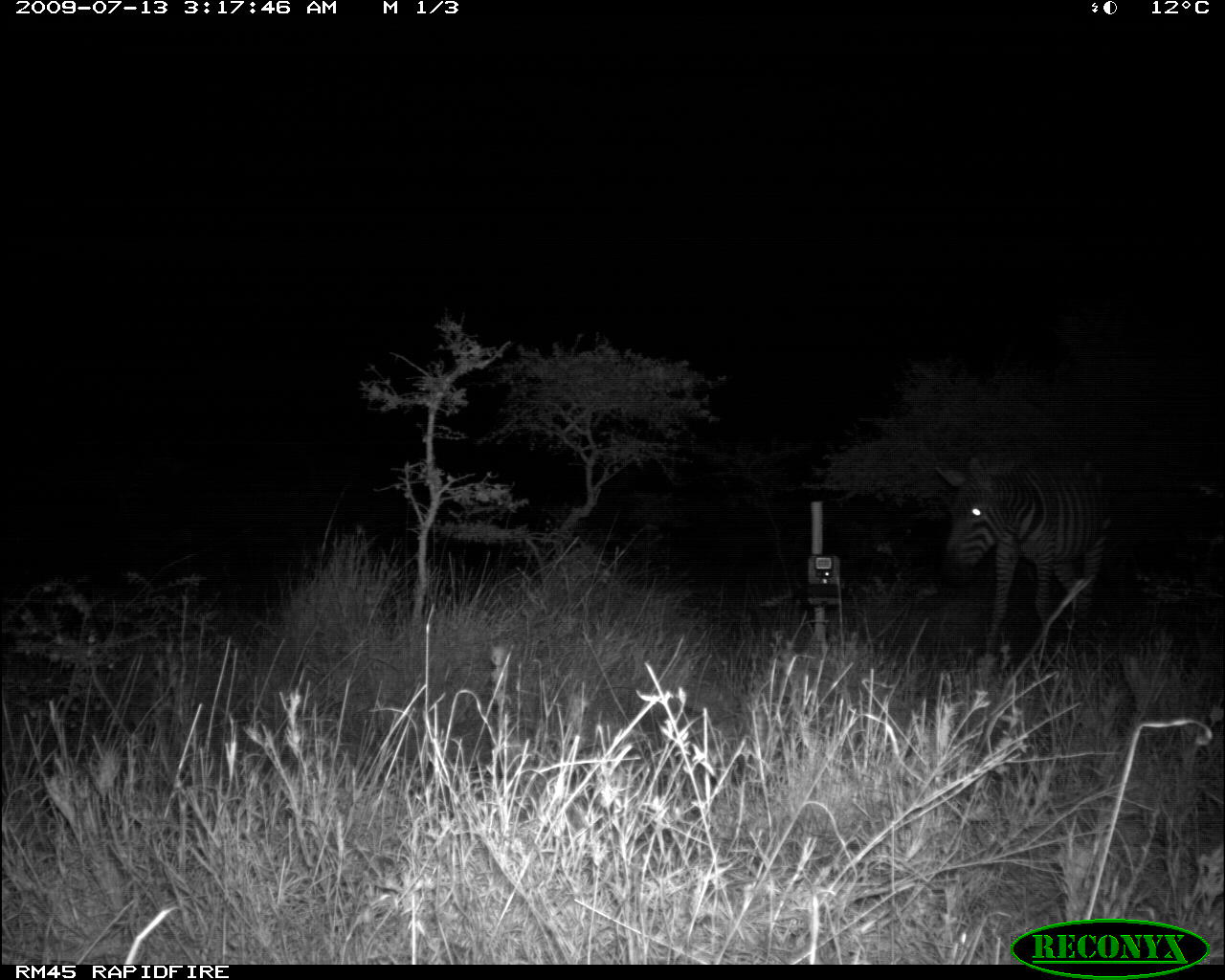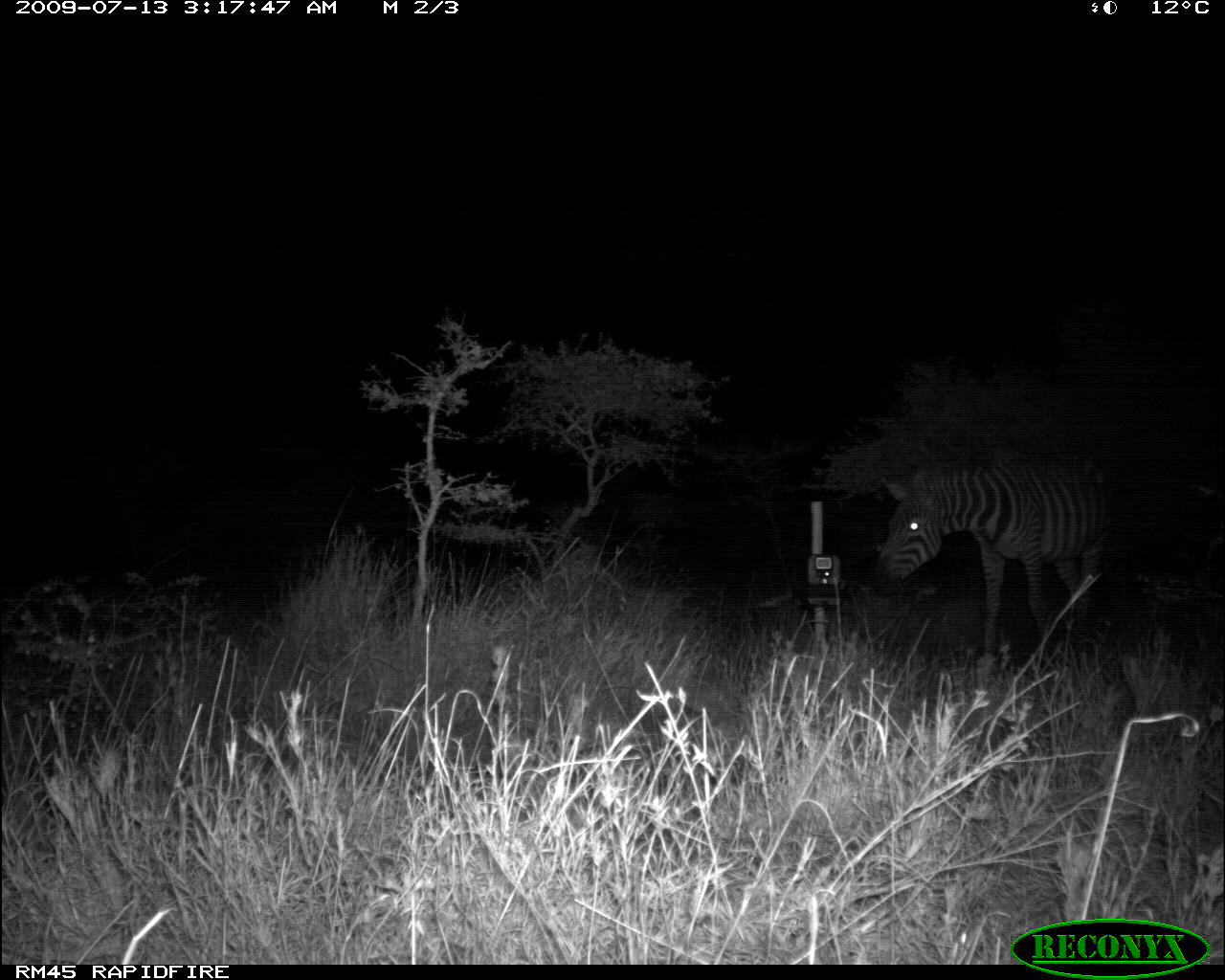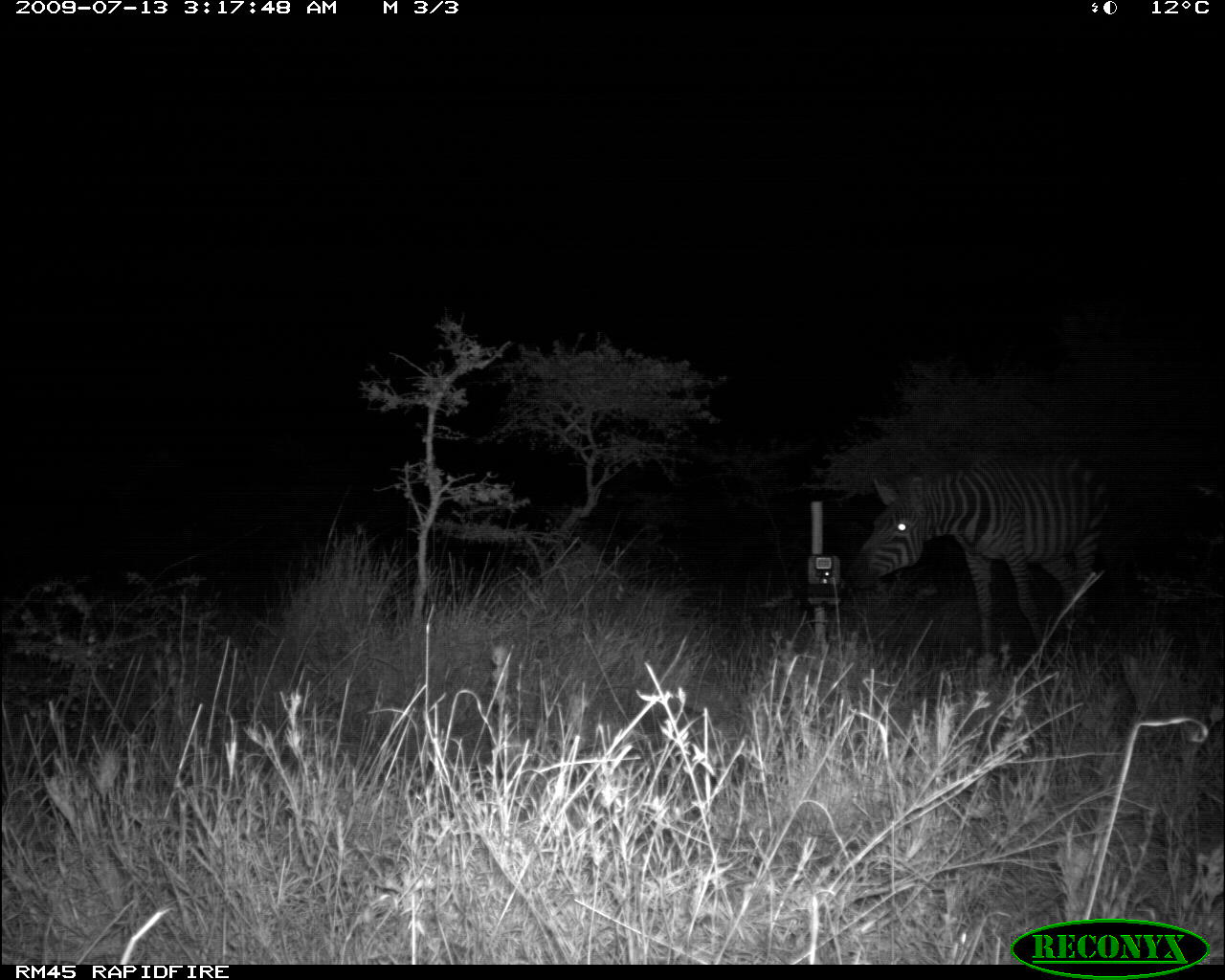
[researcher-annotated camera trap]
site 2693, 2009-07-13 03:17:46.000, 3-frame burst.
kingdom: Animalia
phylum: Chordata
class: Mammalia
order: Perissodactyla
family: Equidae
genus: Equus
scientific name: Equus quagga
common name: plains zebra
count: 1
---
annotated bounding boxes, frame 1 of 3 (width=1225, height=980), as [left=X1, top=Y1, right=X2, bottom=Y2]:
equus quagga: [left=934, top=445, right=1113, bottom=660]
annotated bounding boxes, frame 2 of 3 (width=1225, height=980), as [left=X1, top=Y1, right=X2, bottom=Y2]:
equus quagga: [left=869, top=452, right=1115, bottom=658]